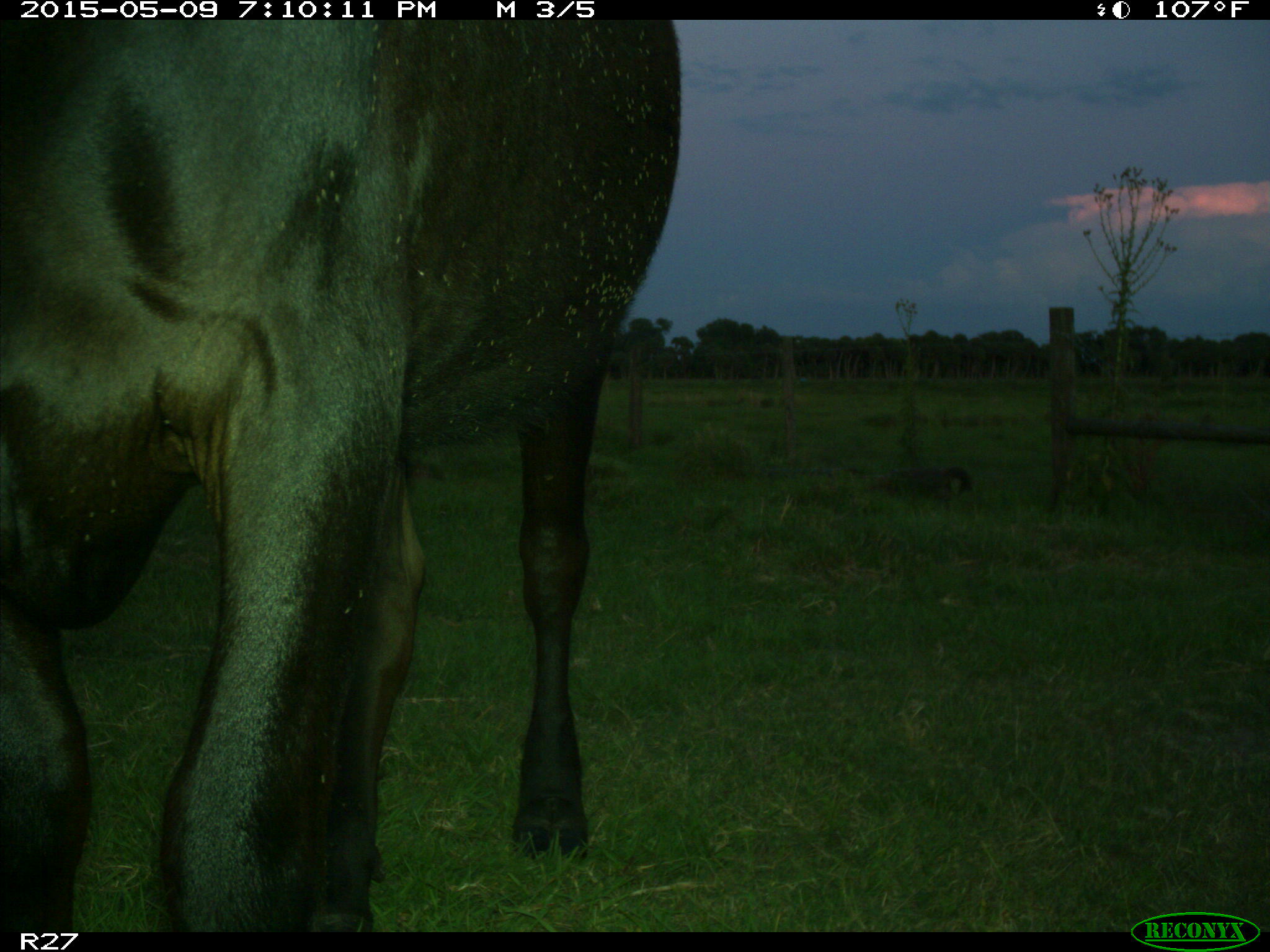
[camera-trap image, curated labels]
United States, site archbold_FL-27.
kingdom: Animalia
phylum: Chordata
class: Mammalia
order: Artiodactyla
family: Bovidae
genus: Bos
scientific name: Bos taurus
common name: domestic cow